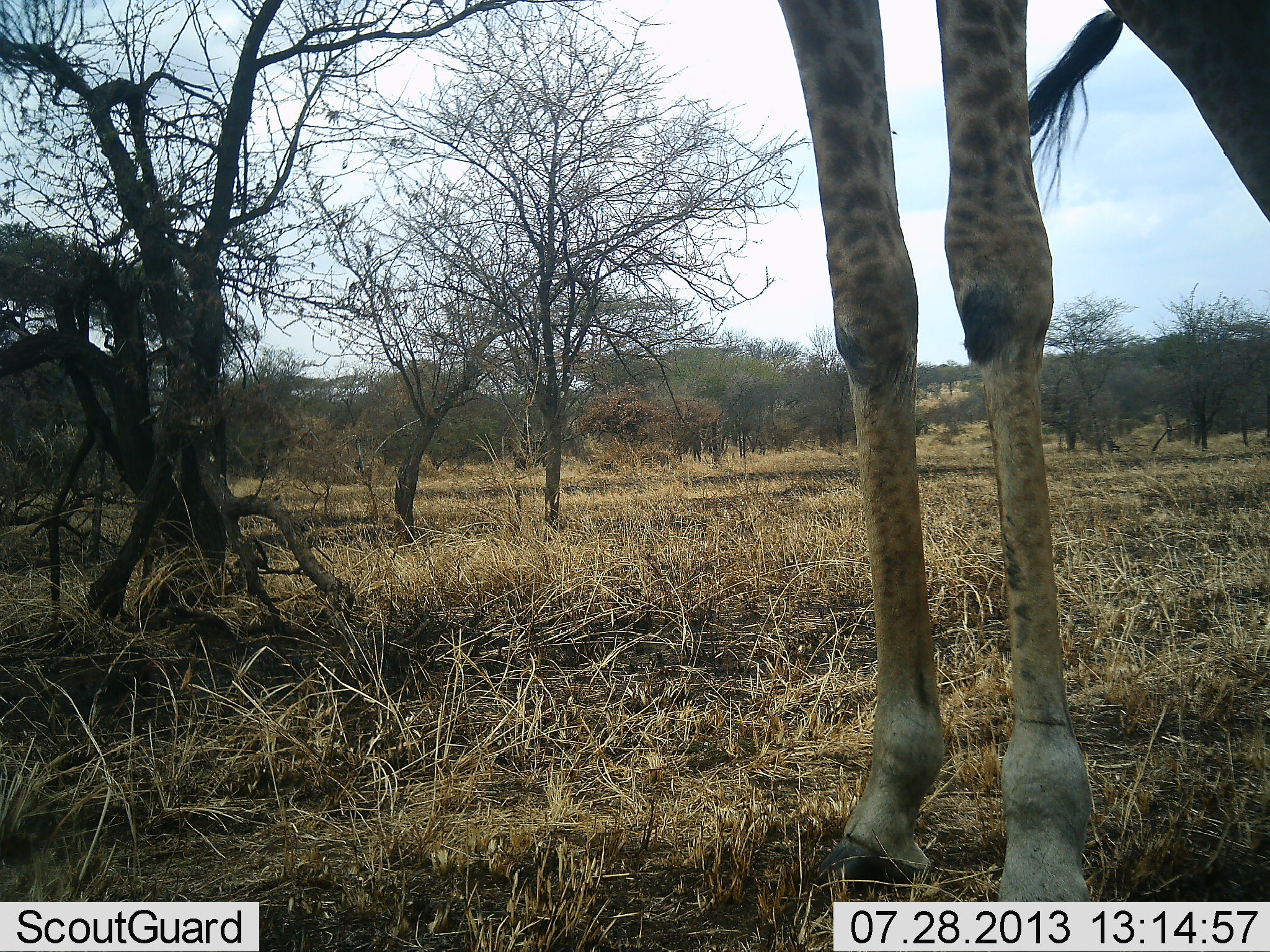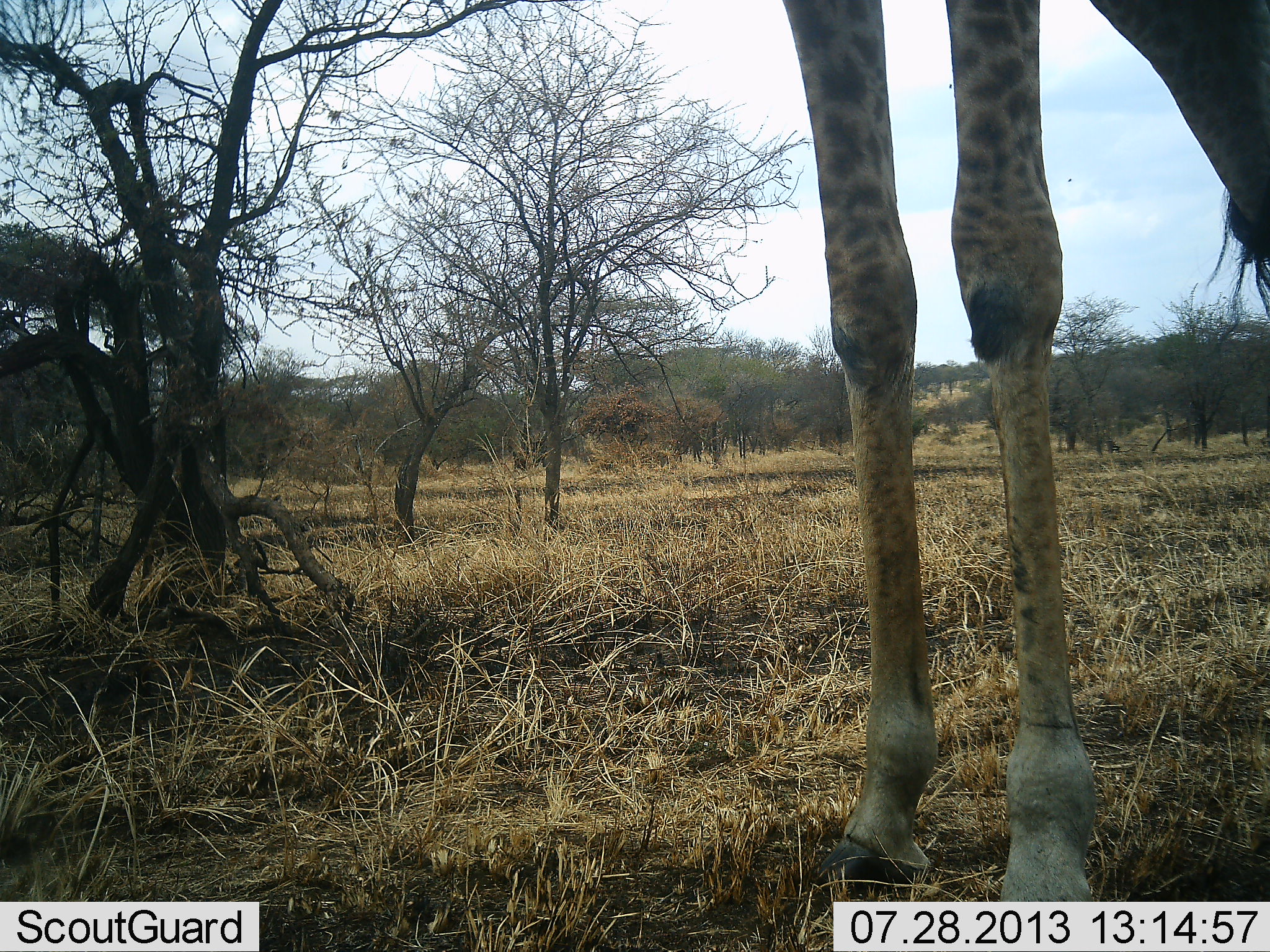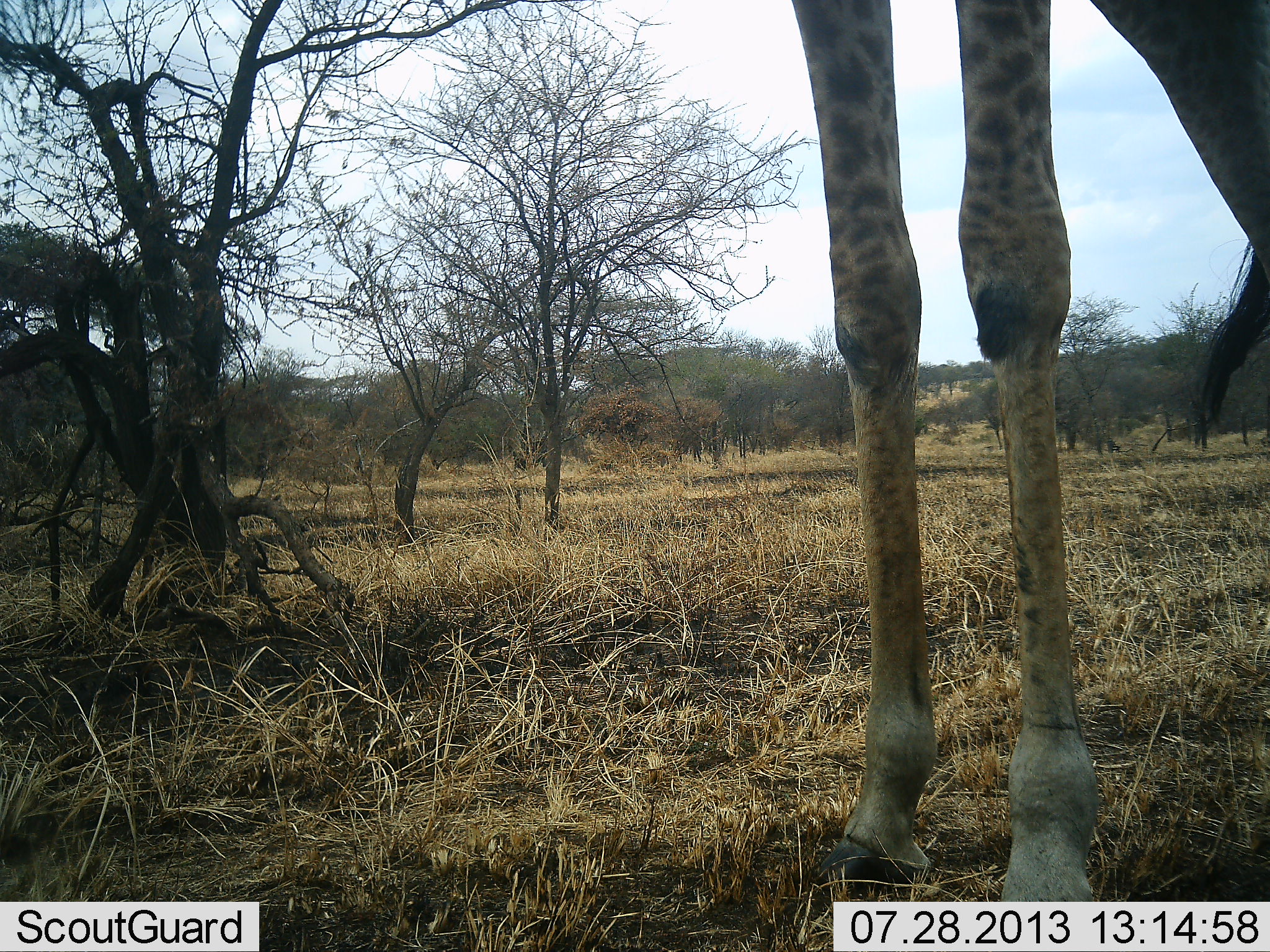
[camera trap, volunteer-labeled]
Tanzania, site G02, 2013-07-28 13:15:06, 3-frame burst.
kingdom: Animalia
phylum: Chordata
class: Mammalia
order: Artiodactyla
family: Giraffidae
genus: Giraffa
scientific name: Giraffa camelopardalis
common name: giraffe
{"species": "giraffe (Giraffa camelopardalis)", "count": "1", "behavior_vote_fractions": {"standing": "100%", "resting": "0%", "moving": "0%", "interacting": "0%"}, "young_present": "0%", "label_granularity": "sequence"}